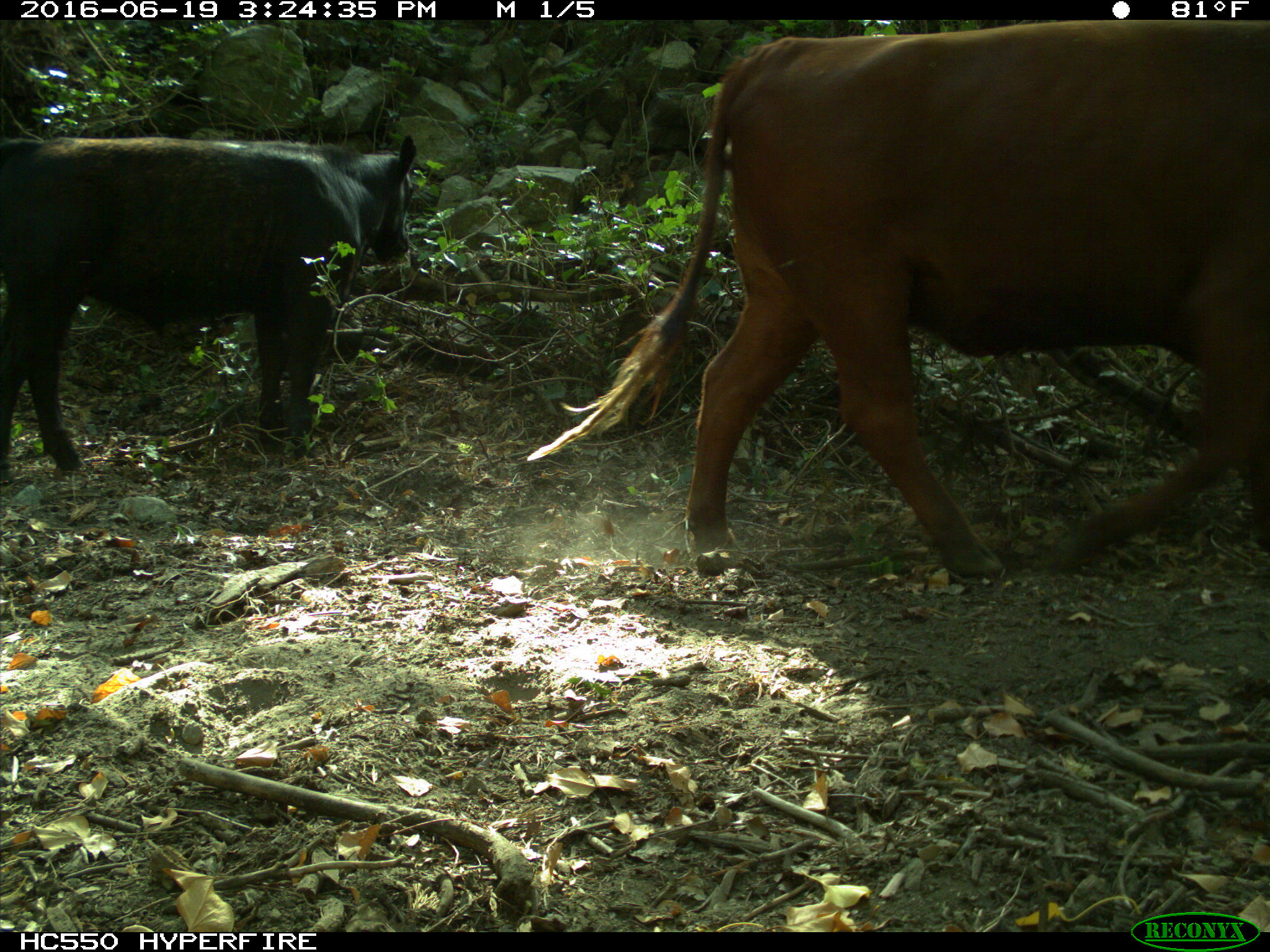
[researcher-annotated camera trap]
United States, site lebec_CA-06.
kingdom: Animalia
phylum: Chordata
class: Mammalia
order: Artiodactyla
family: Bovidae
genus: Bos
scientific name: Bos taurus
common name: domestic cow